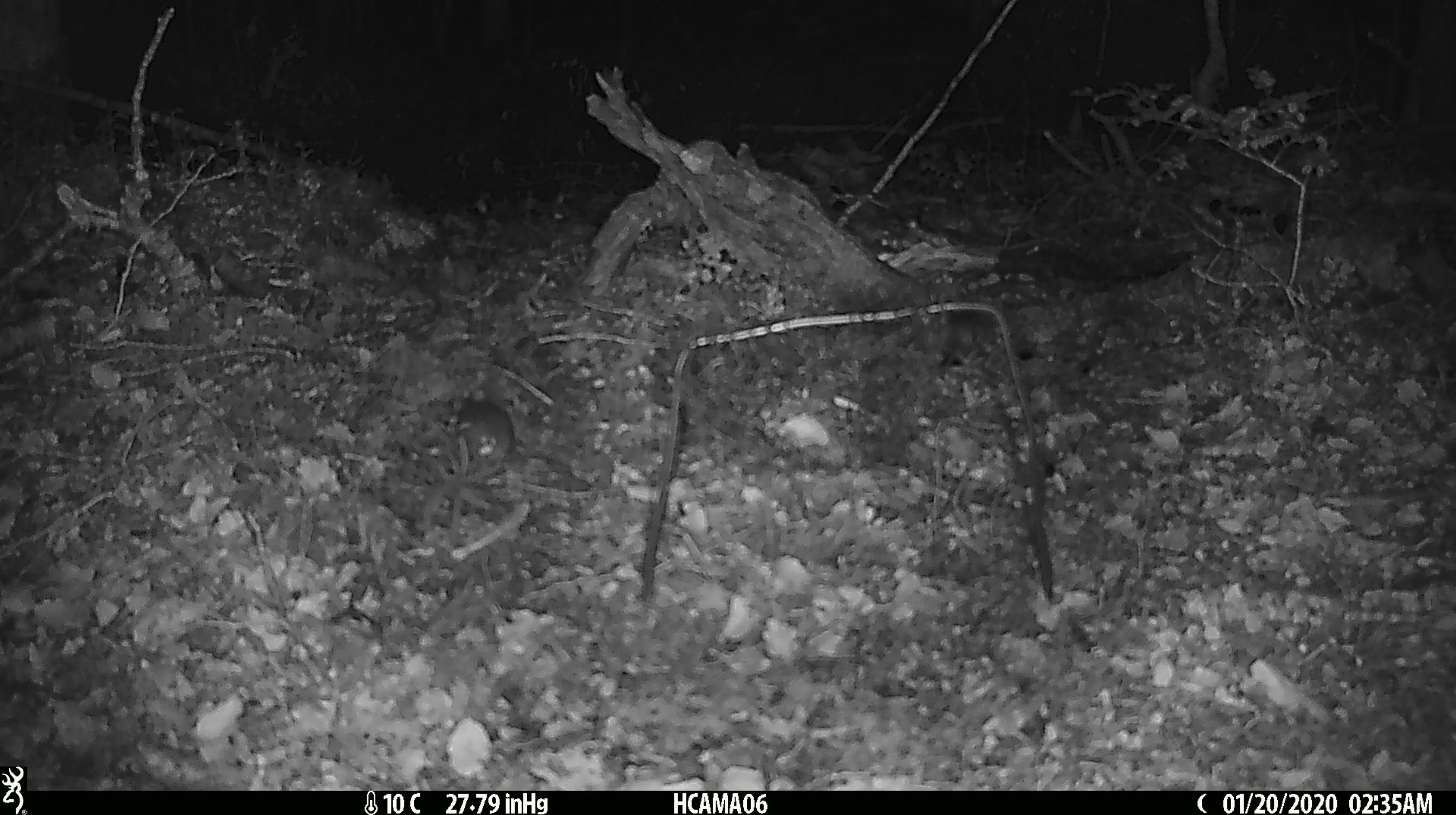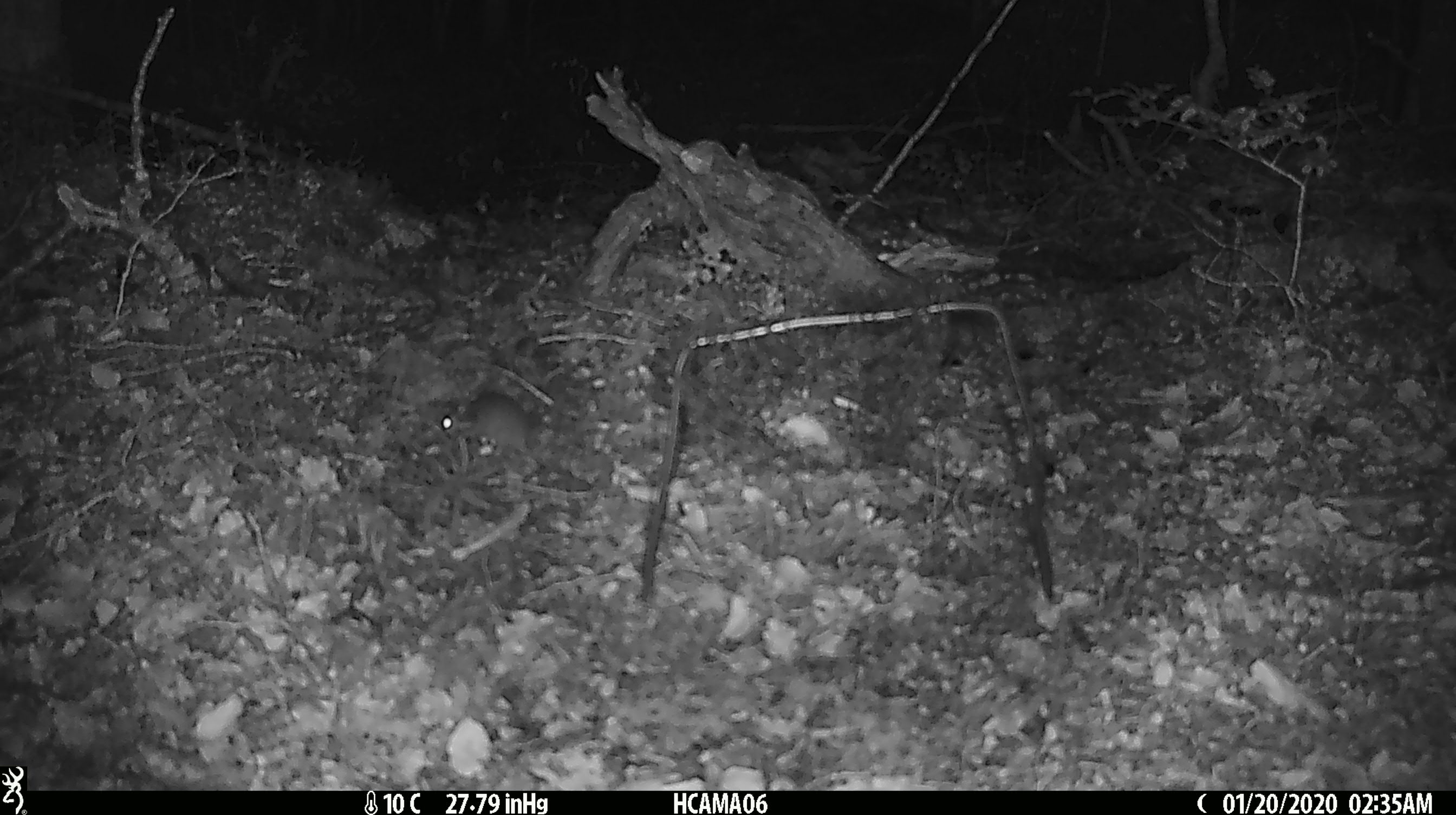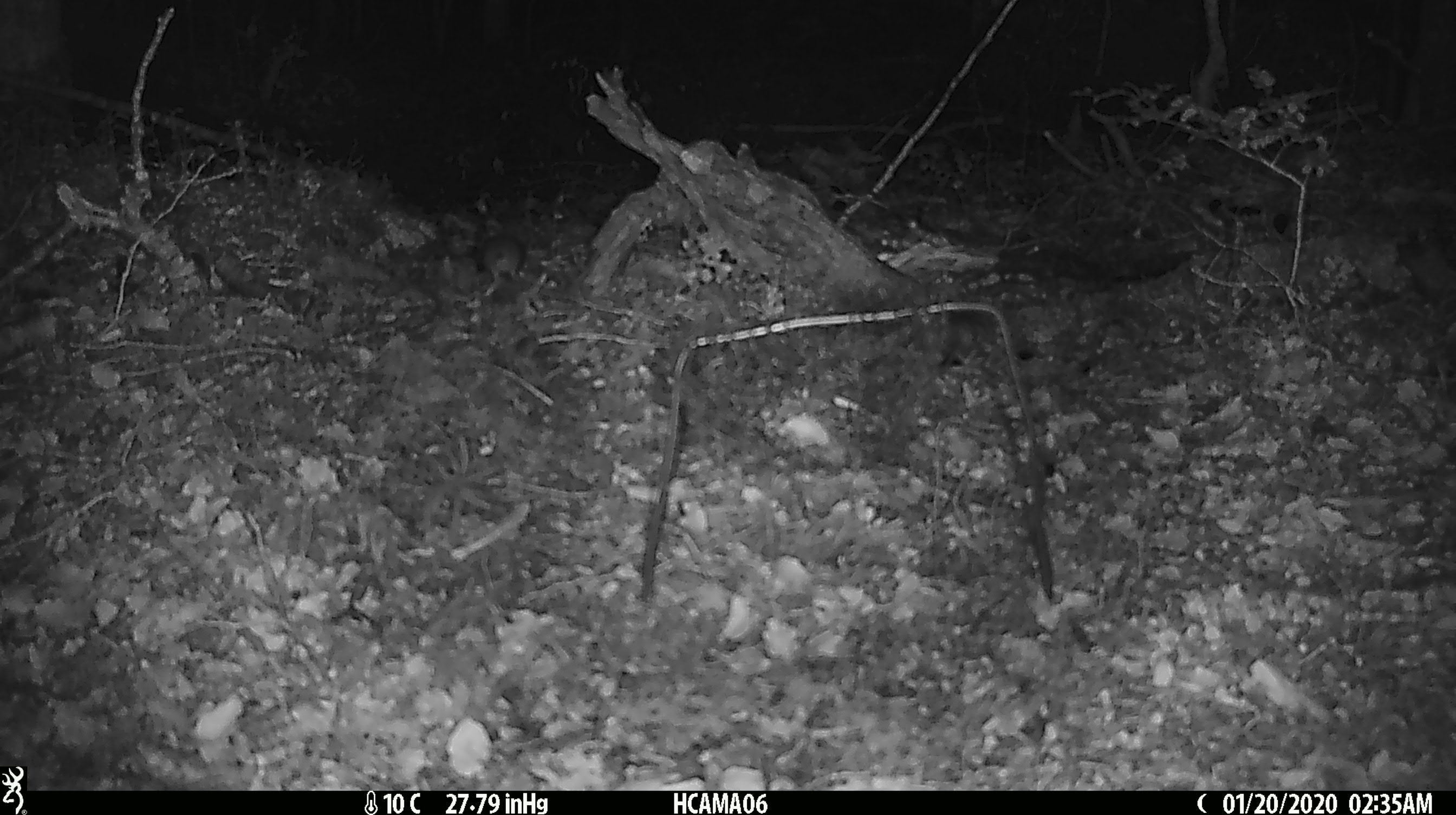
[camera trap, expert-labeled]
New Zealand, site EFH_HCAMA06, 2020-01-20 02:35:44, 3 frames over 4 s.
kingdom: Animalia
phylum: Chordata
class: Mammalia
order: Rodentia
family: Muridae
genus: Mus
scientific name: Mus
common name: mouse